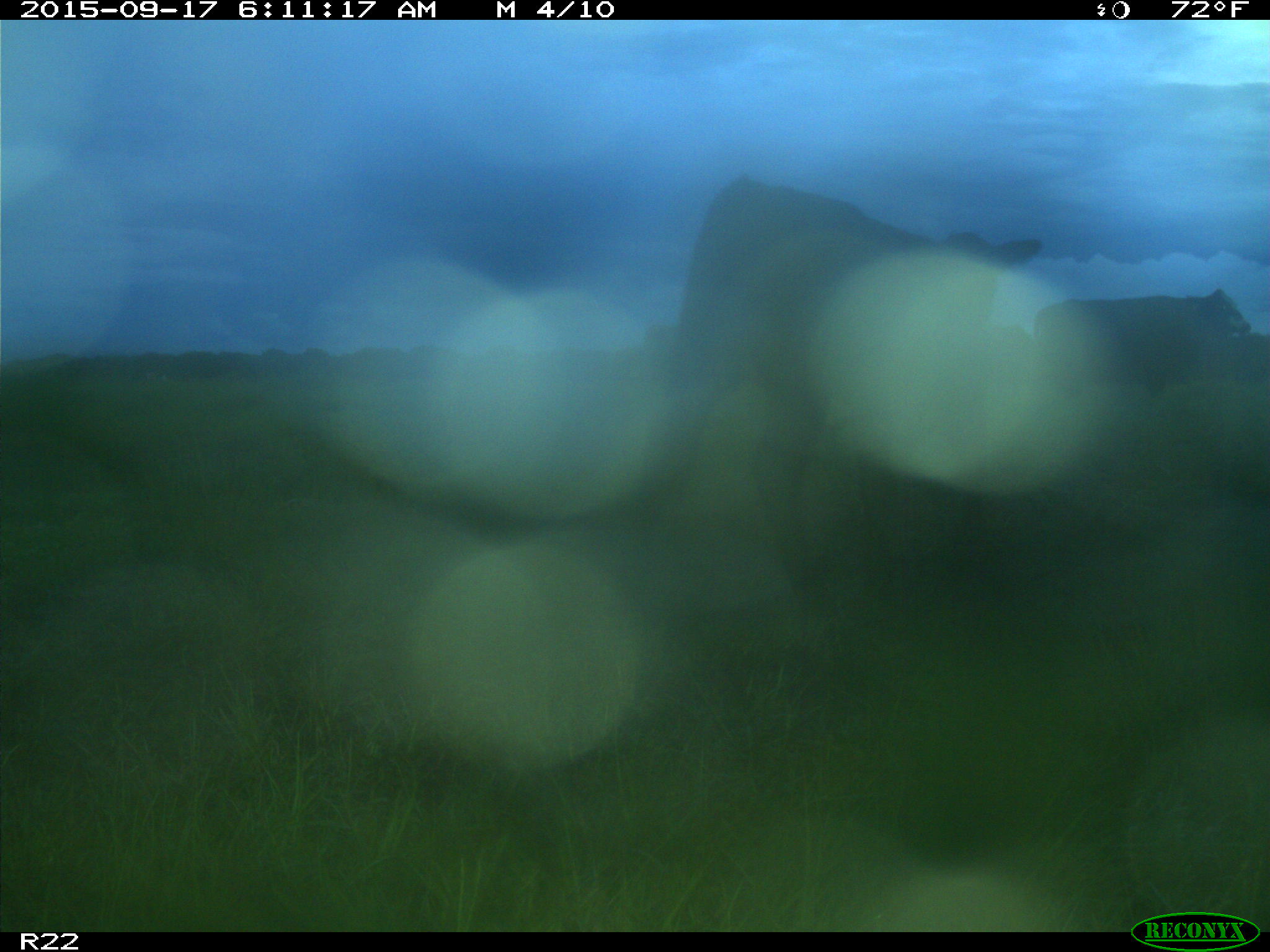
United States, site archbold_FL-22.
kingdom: Animalia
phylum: Chordata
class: Mammalia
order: Artiodactyla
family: Bovidae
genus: Bos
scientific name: Bos taurus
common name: domestic cow